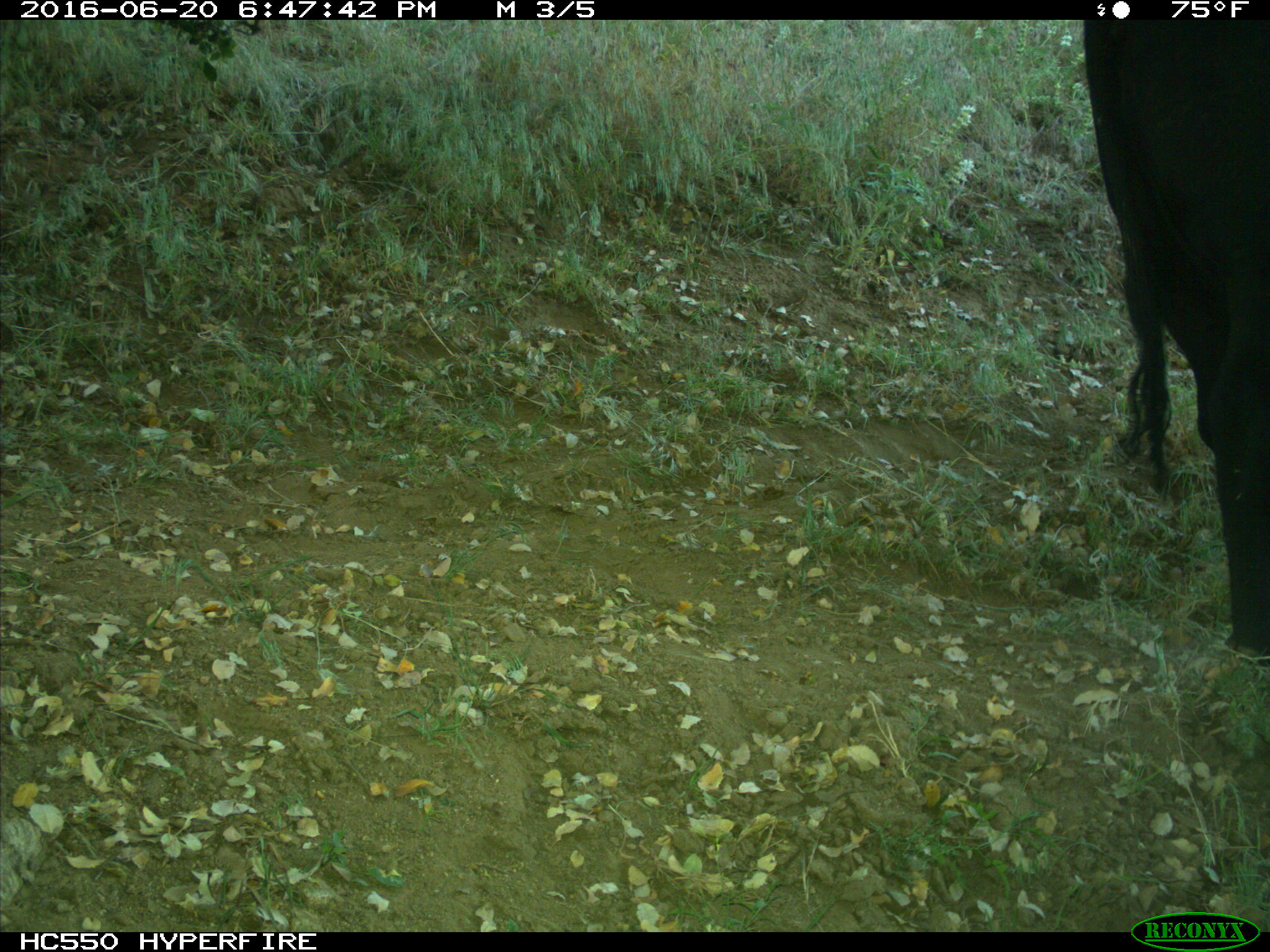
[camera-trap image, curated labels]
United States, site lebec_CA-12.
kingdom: Animalia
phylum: Chordata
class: Mammalia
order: Artiodactyla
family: Bovidae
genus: Bos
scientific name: Bos taurus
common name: domestic cow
Bos taurus (domestic cow).